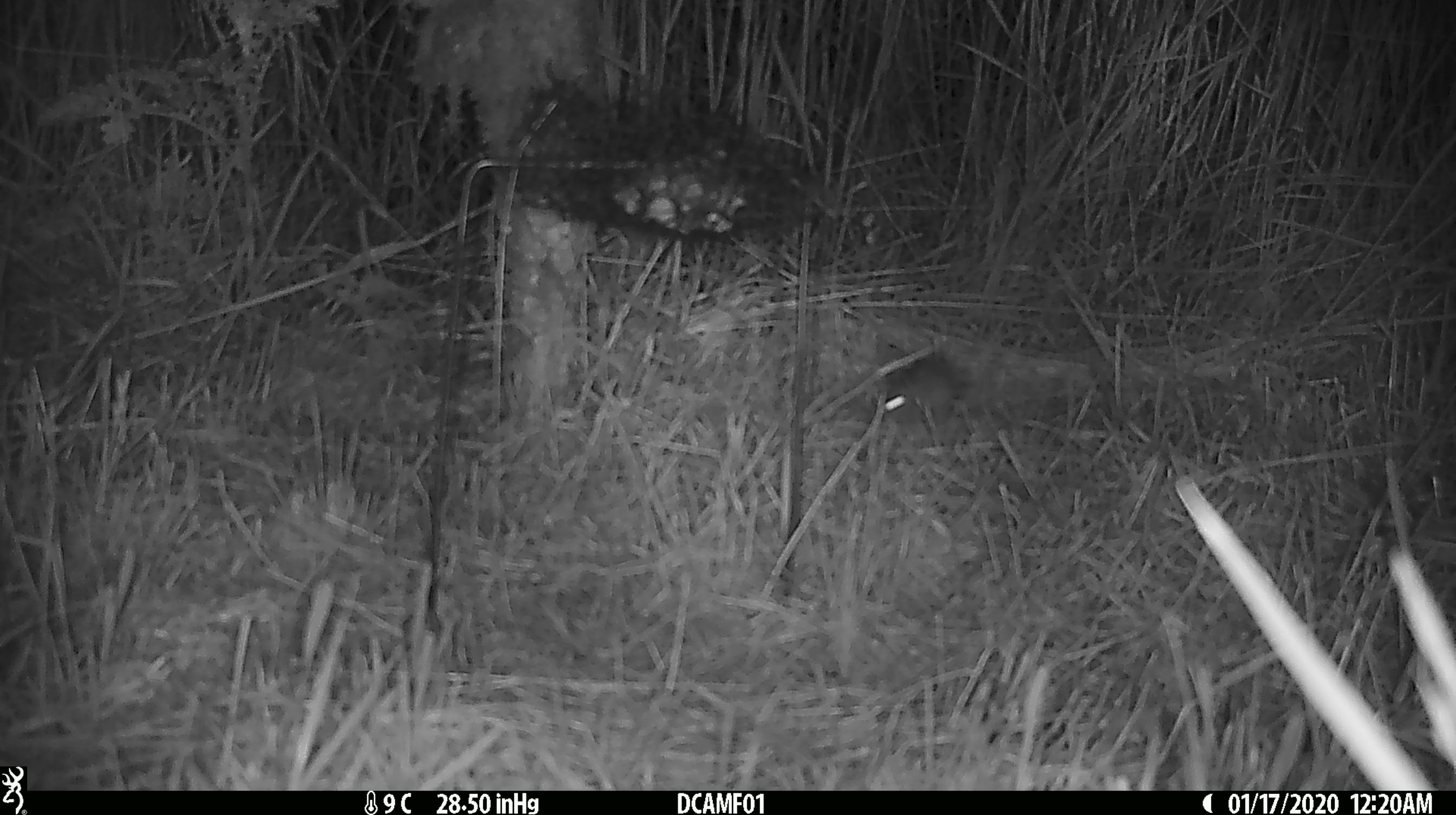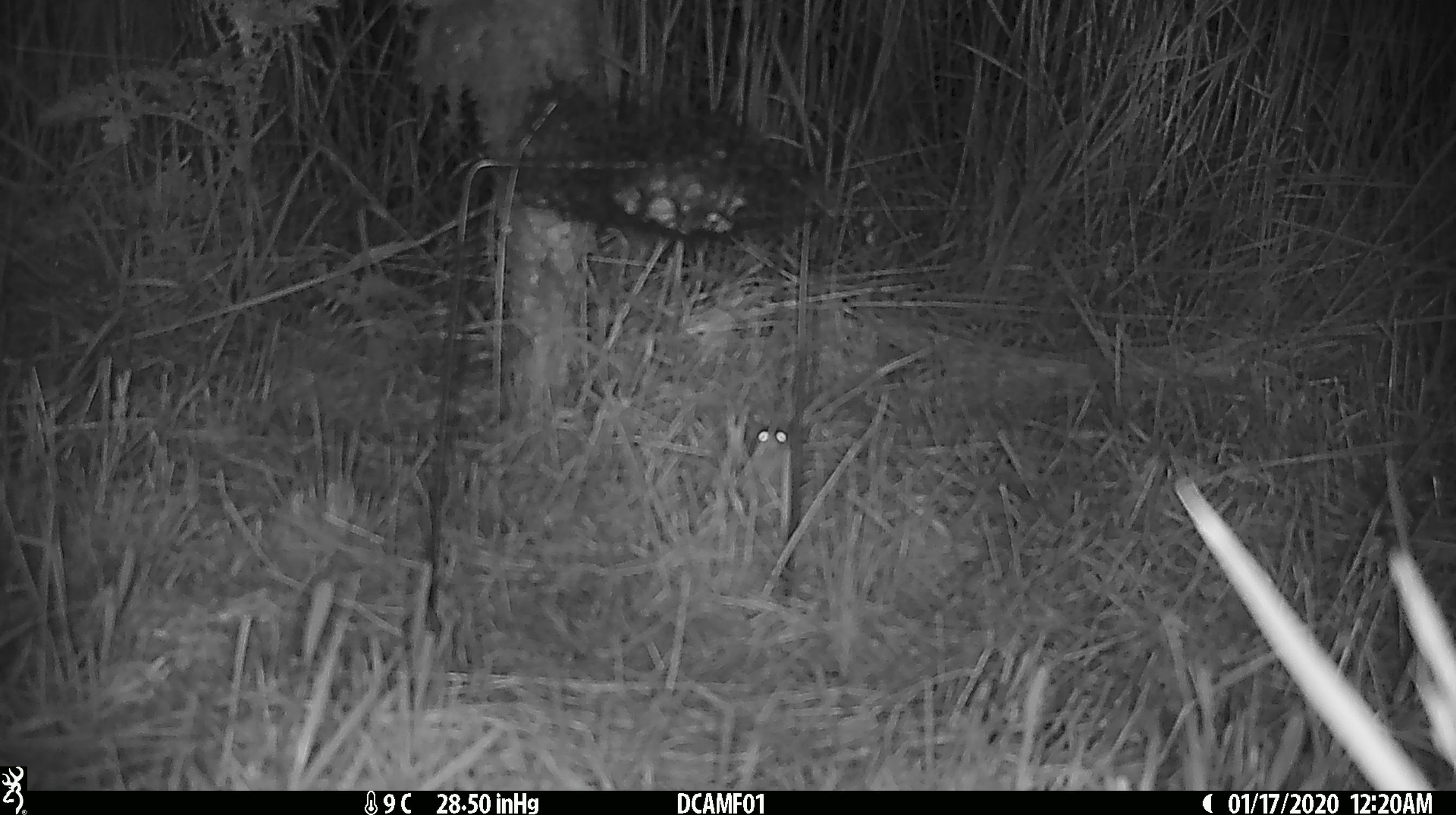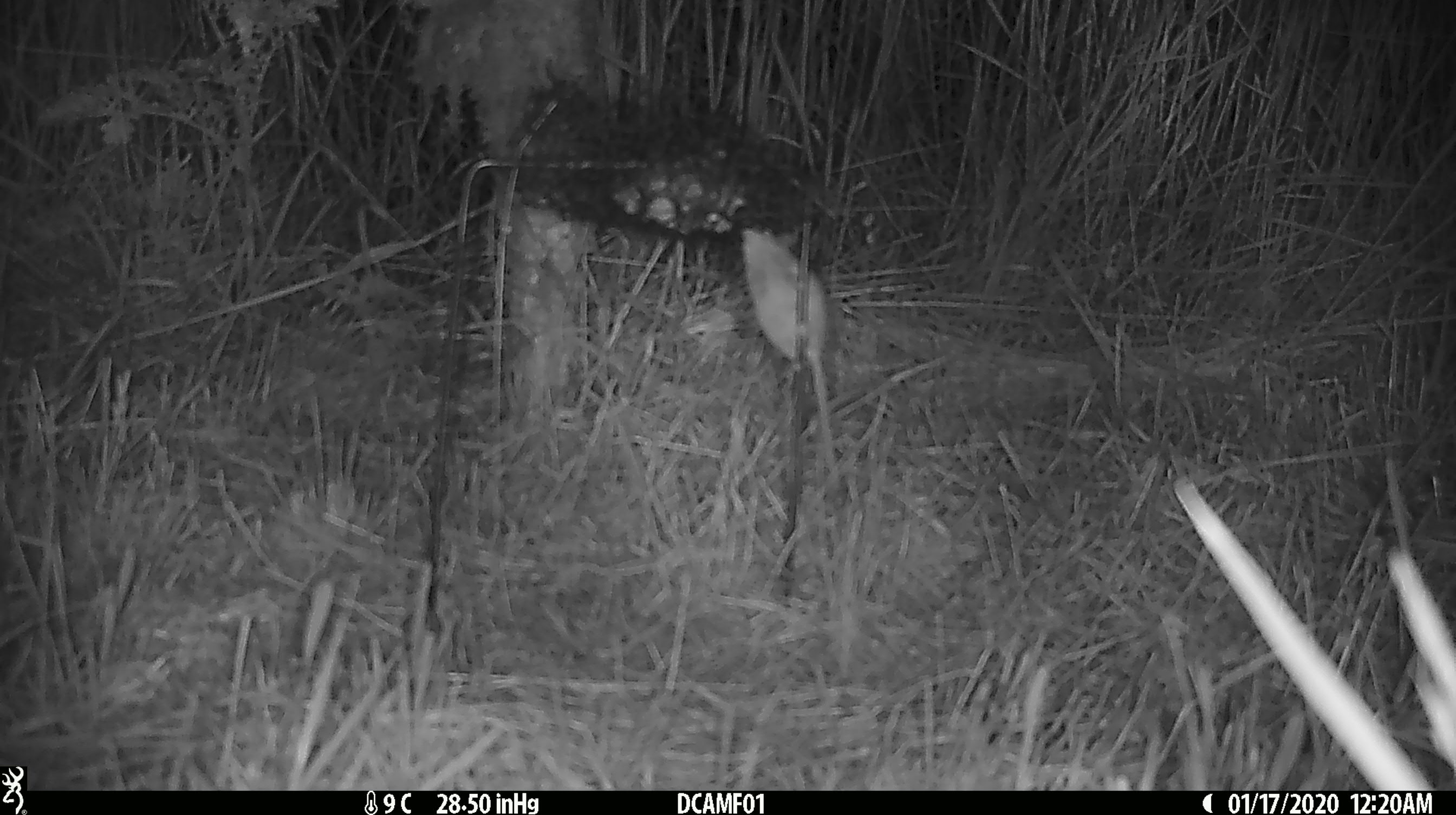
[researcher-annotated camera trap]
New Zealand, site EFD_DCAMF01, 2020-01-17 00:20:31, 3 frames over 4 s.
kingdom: Animalia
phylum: Chordata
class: Mammalia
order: Rodentia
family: Muridae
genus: Mus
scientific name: Mus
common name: mouse